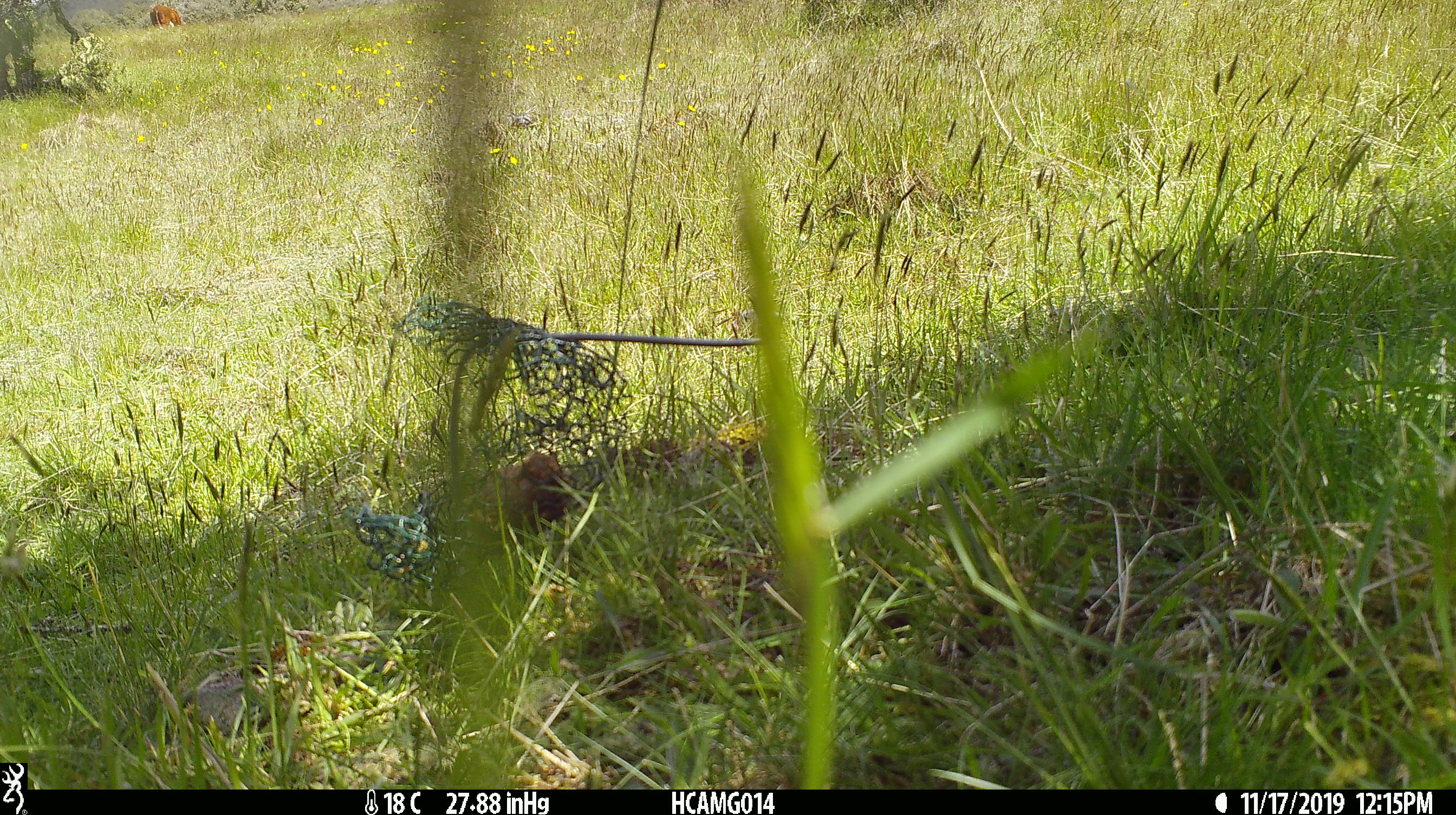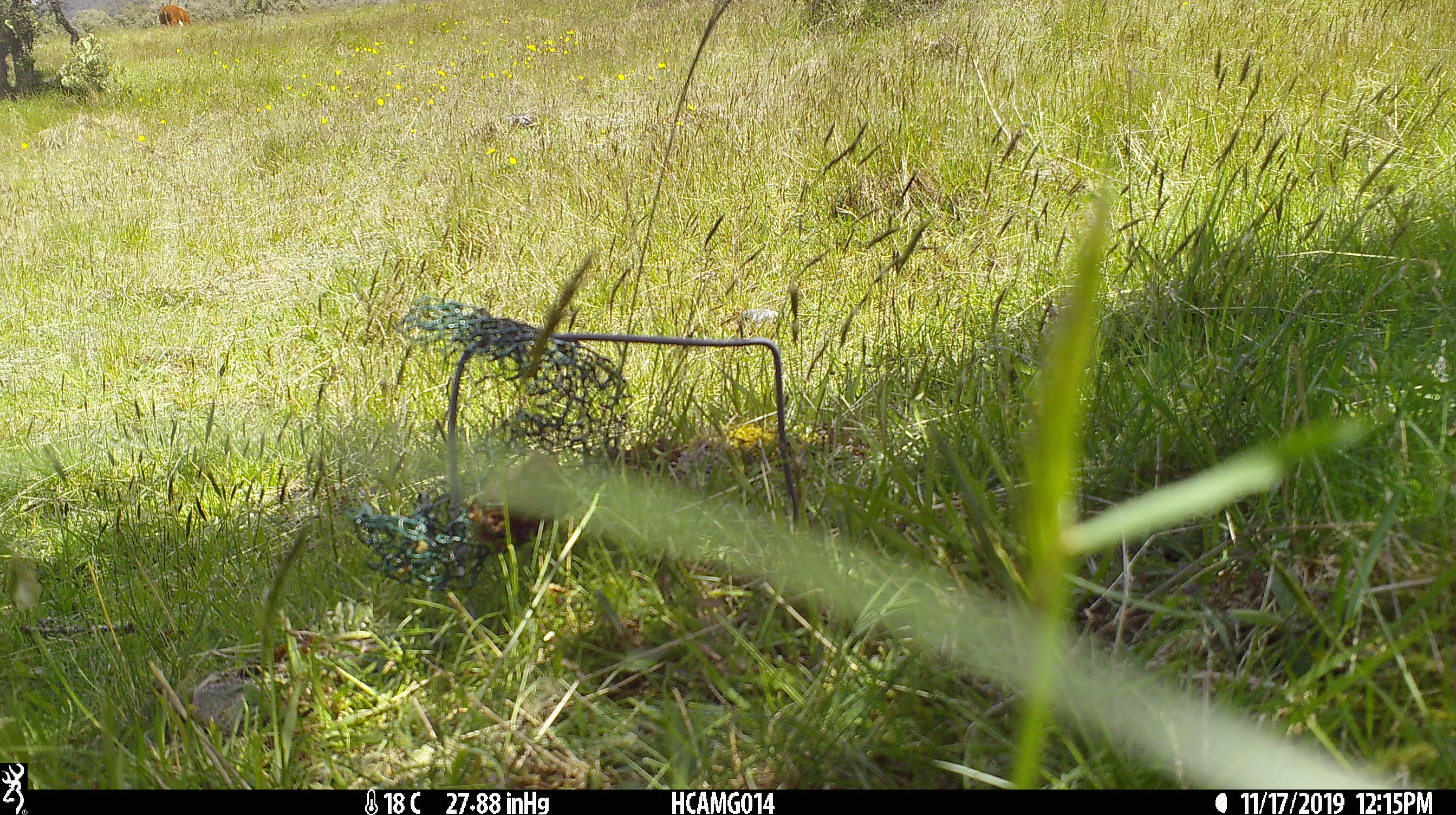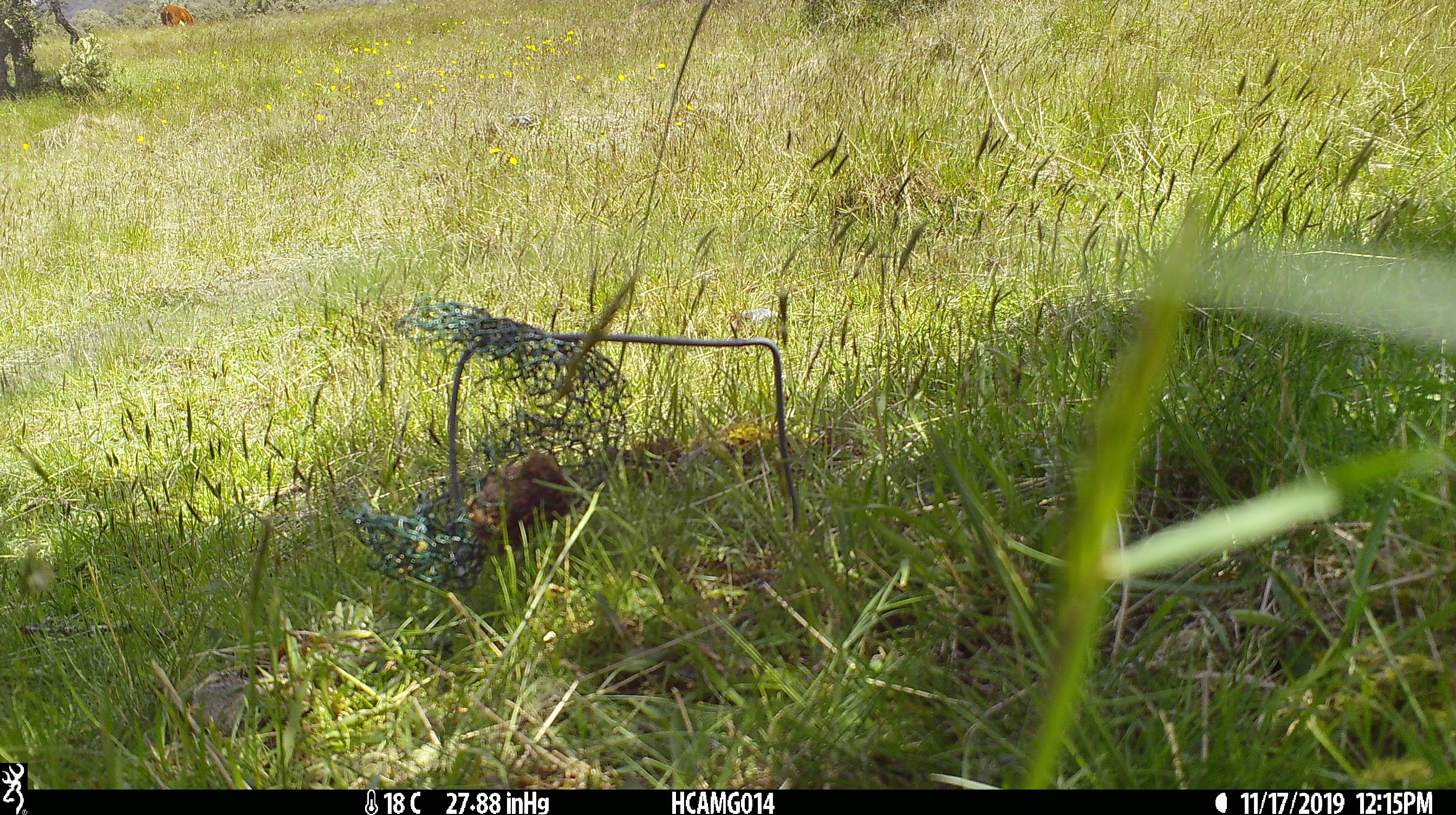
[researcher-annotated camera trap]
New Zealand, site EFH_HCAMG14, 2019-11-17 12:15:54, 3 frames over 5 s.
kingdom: Animalia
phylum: Chordata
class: Mammalia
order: Artiodactyla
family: Bovidae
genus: Bos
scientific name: Bos taurus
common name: domestic cow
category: cow